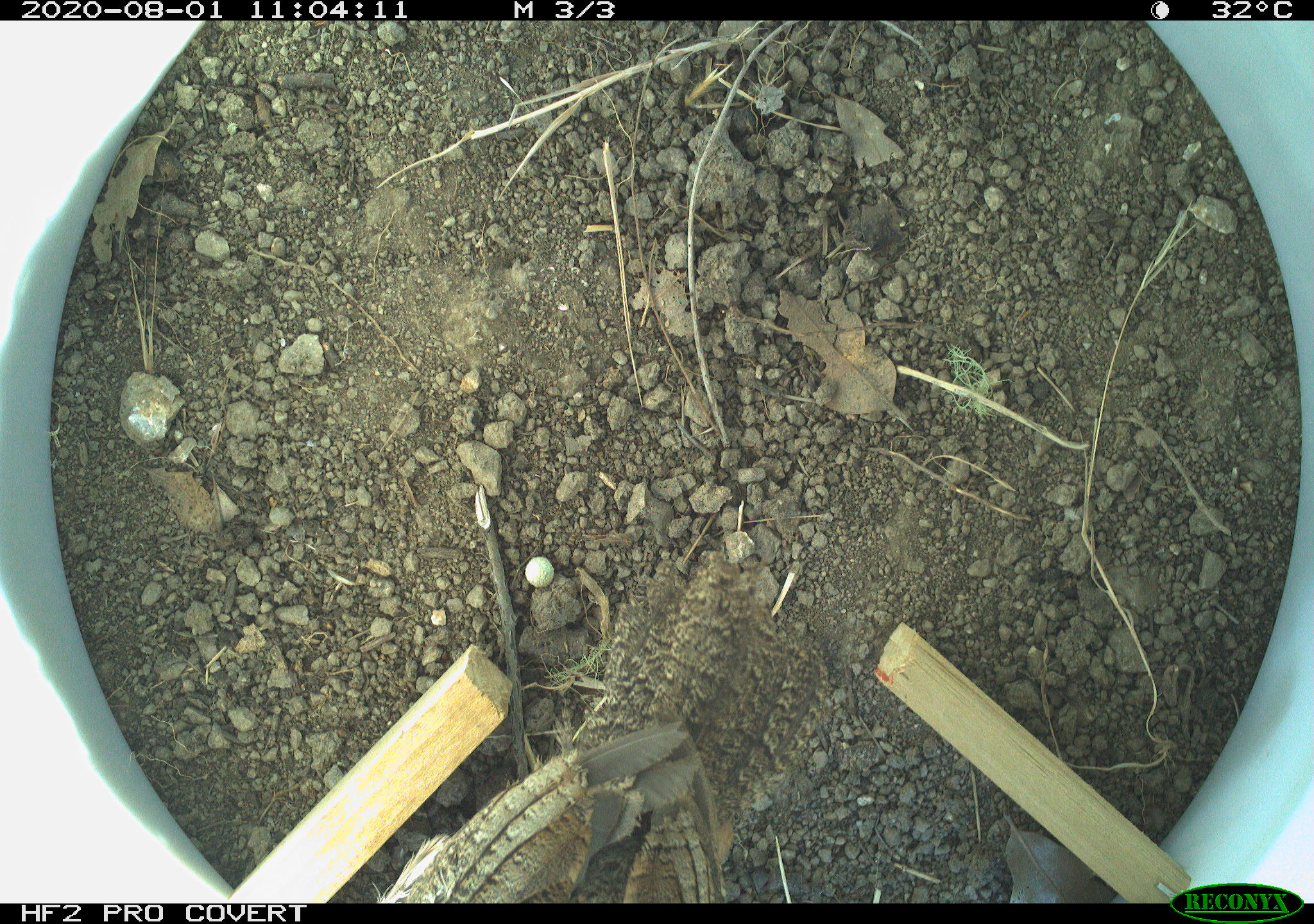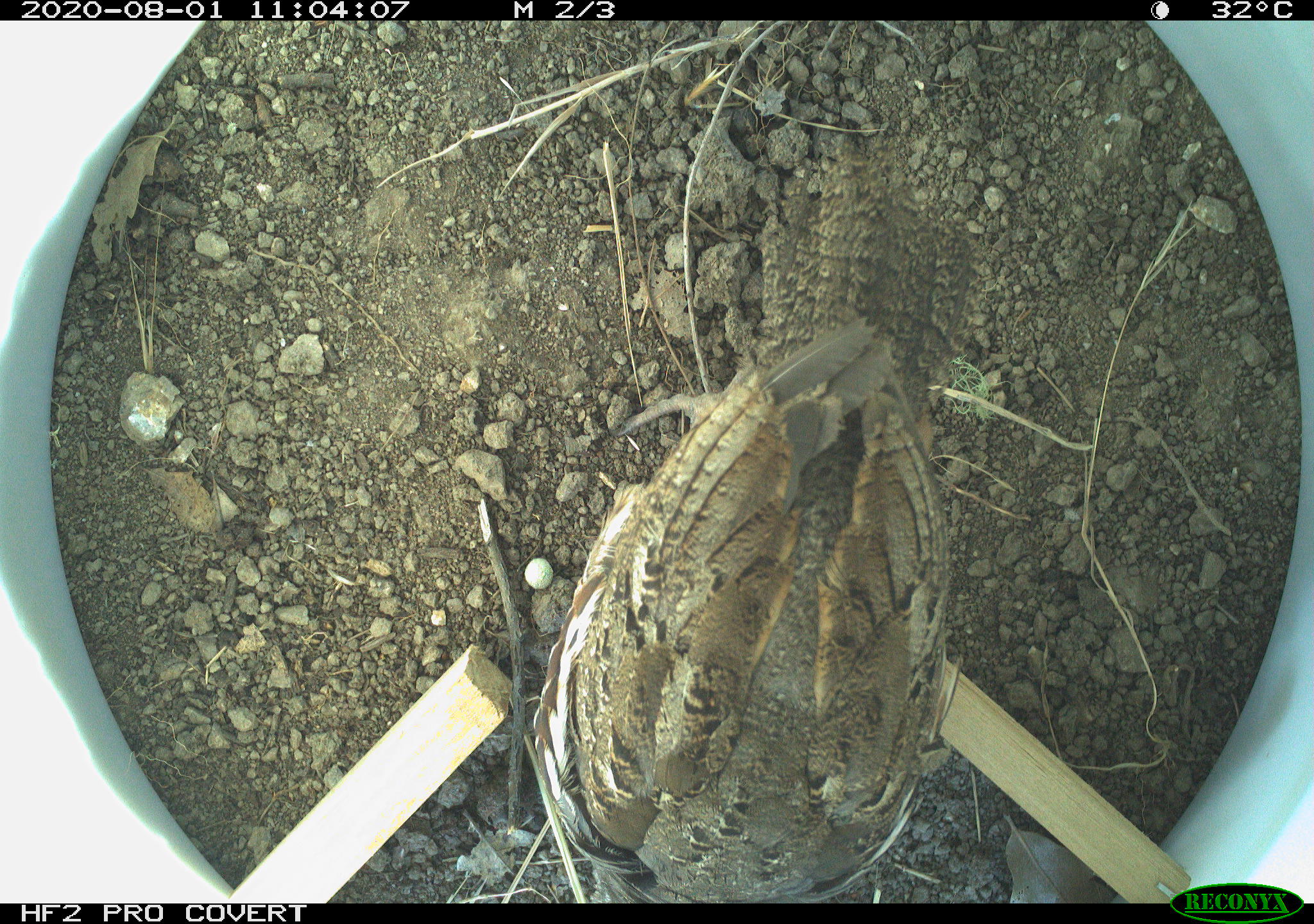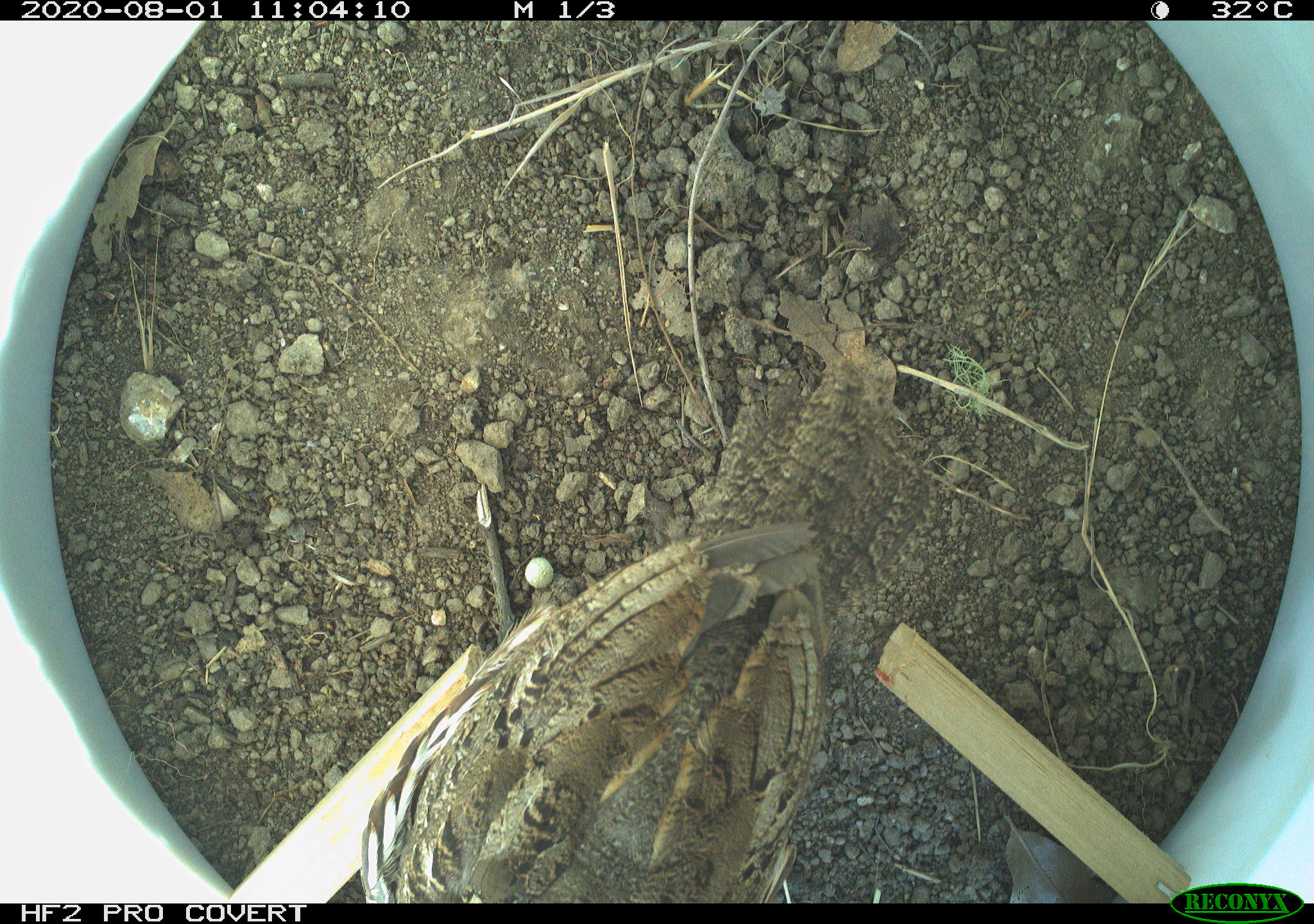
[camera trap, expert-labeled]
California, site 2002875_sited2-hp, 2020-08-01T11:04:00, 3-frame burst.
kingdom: Animalia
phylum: Chordata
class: Aves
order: Galliformes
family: Phasianidae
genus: Ophrysia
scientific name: Ophrysia superciliosa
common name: mountain quail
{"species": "mountain quail (Ophrysia superciliosa)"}